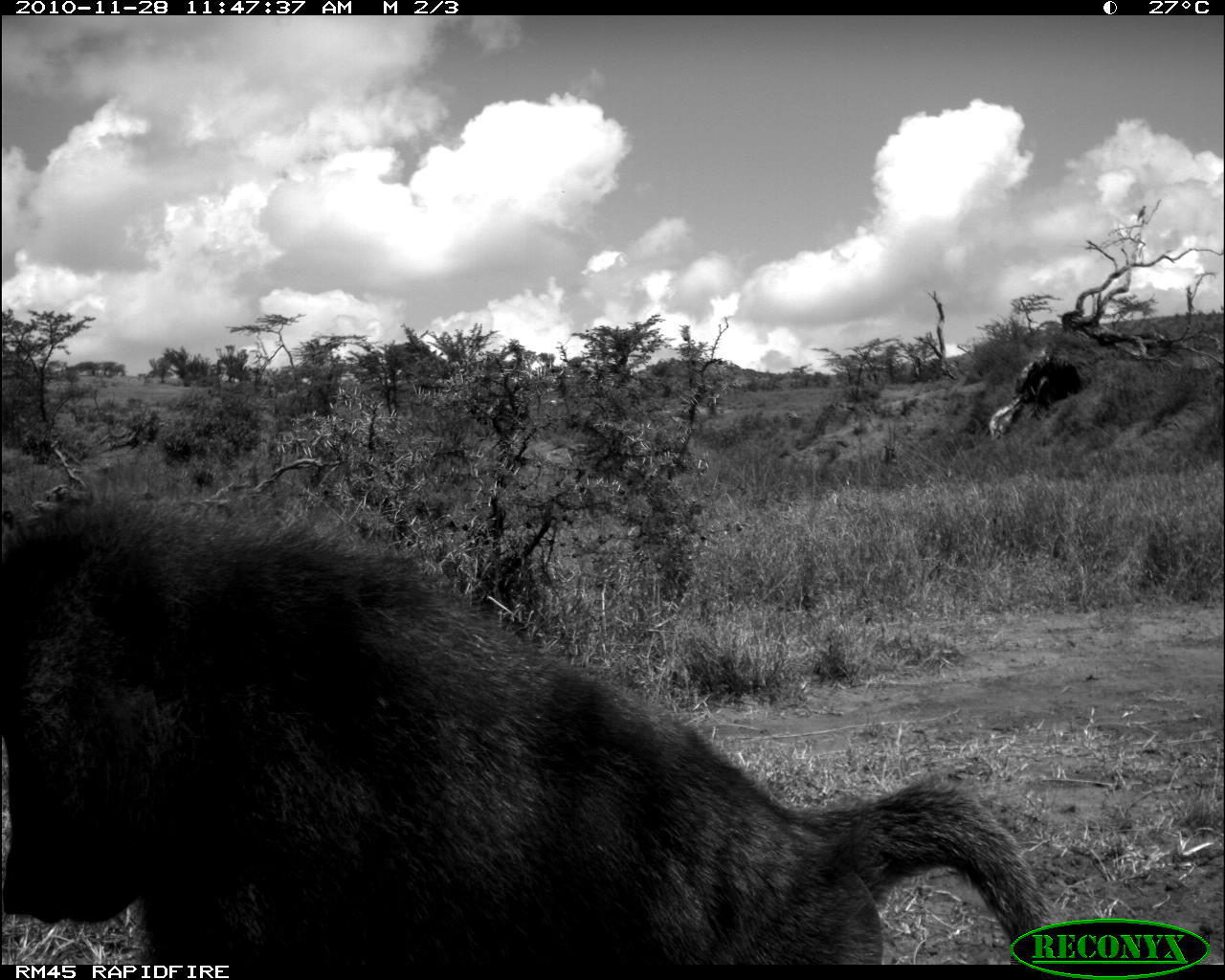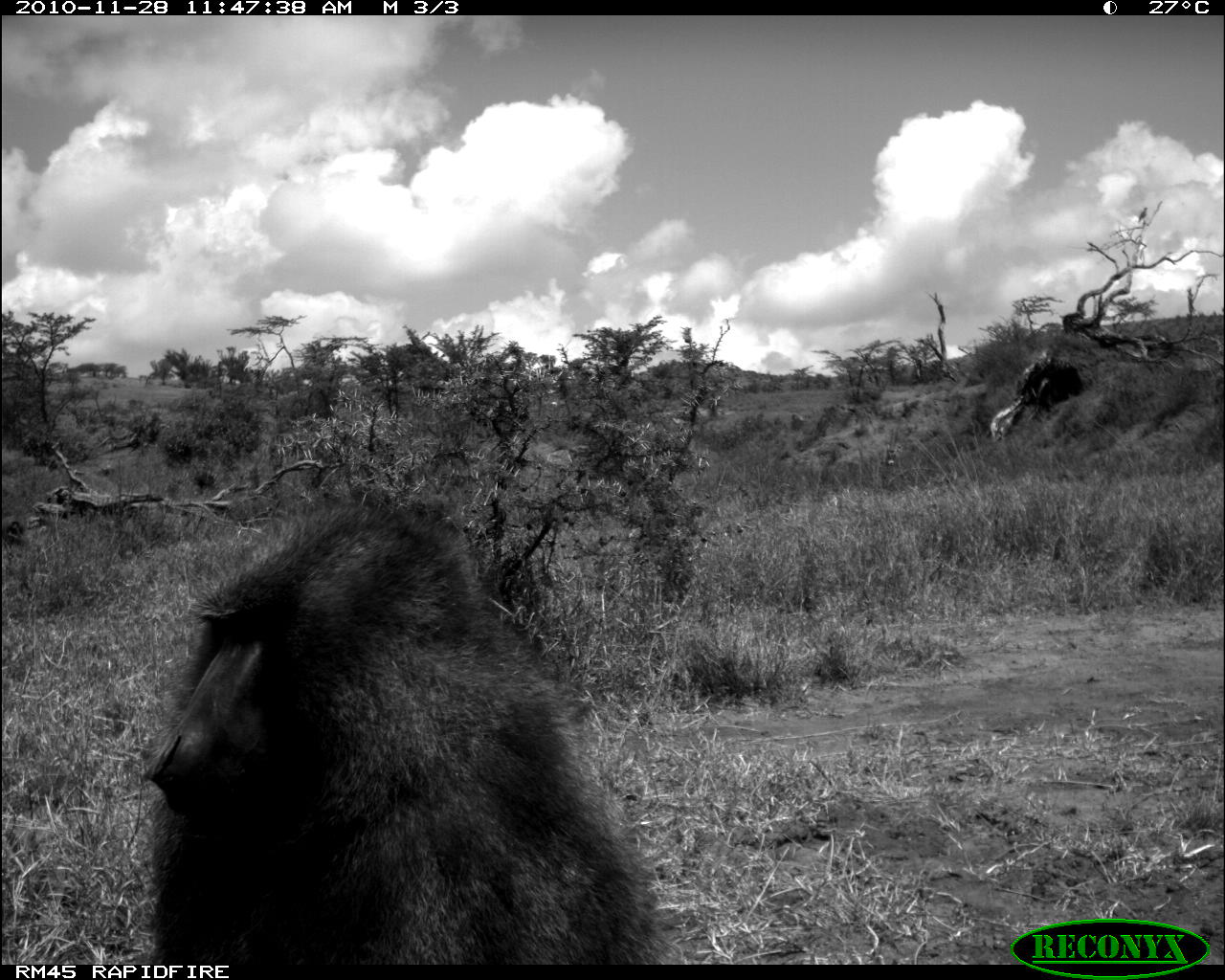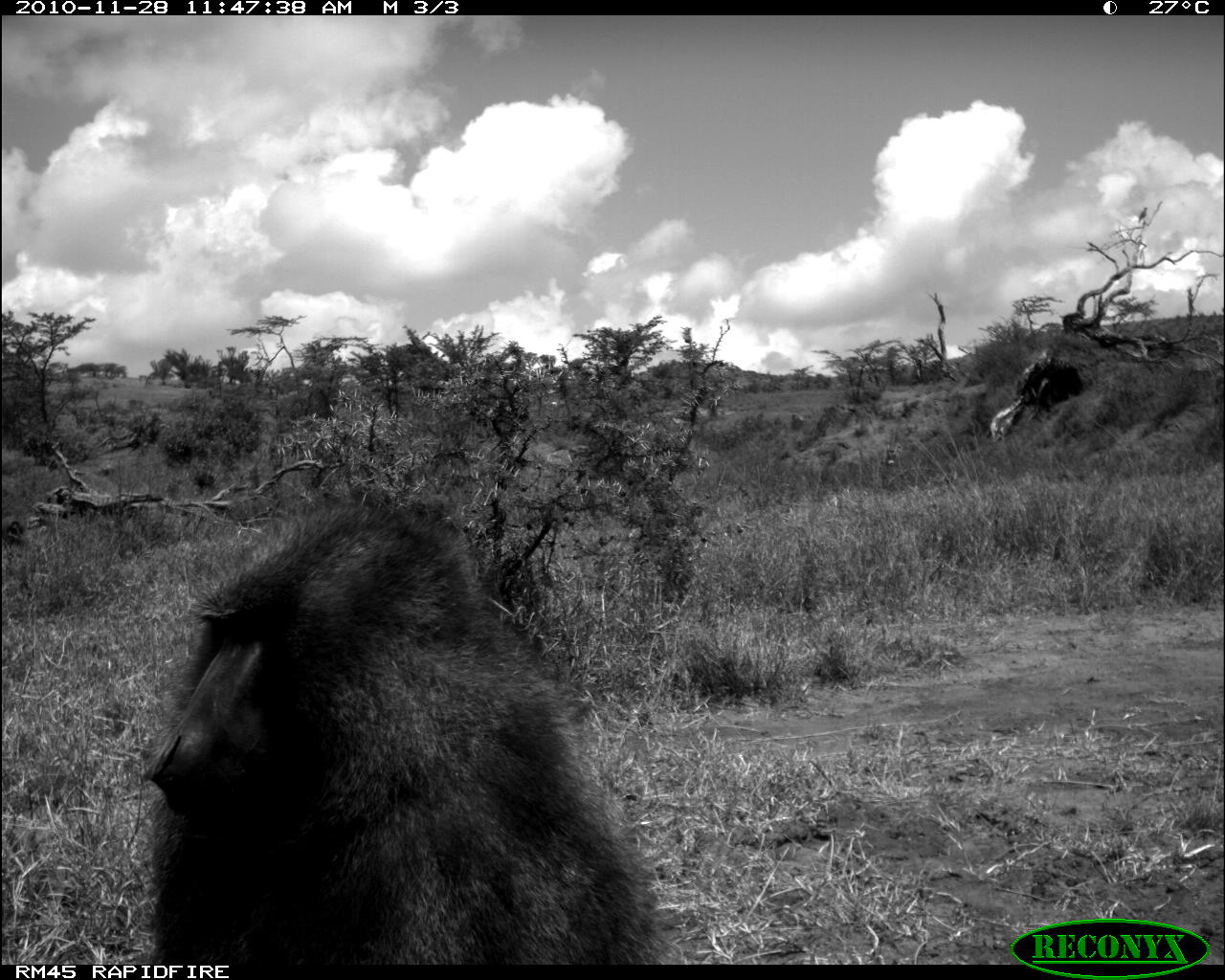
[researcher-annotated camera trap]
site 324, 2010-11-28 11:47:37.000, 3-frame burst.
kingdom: Animalia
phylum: Chordata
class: Mammalia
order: Artiodactyla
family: Bovidae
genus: Oryx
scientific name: Oryx beisa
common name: east african oryx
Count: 1.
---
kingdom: Animalia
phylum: Chordata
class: Mammalia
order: Primates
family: Cercopithecidae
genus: Papio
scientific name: Papio anubis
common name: olive baboon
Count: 1.